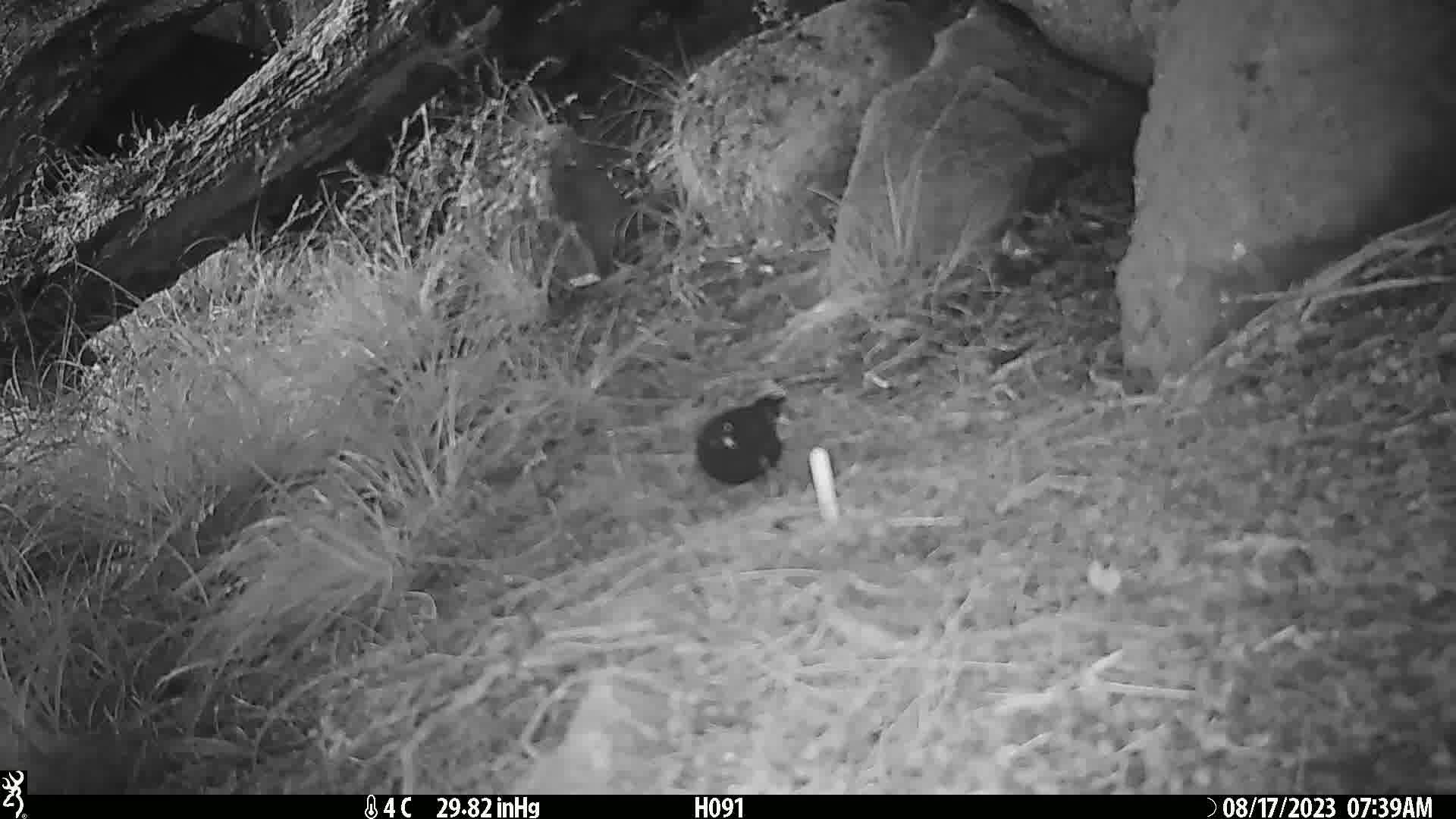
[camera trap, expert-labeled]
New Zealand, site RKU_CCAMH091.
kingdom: Animalia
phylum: Chordata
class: Aves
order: Passeriformes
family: Turdidae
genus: Turdus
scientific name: Turdus merula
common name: eurasian blackbird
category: blackbird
Blackbird (eurasian blackbird) (Turdus merula).